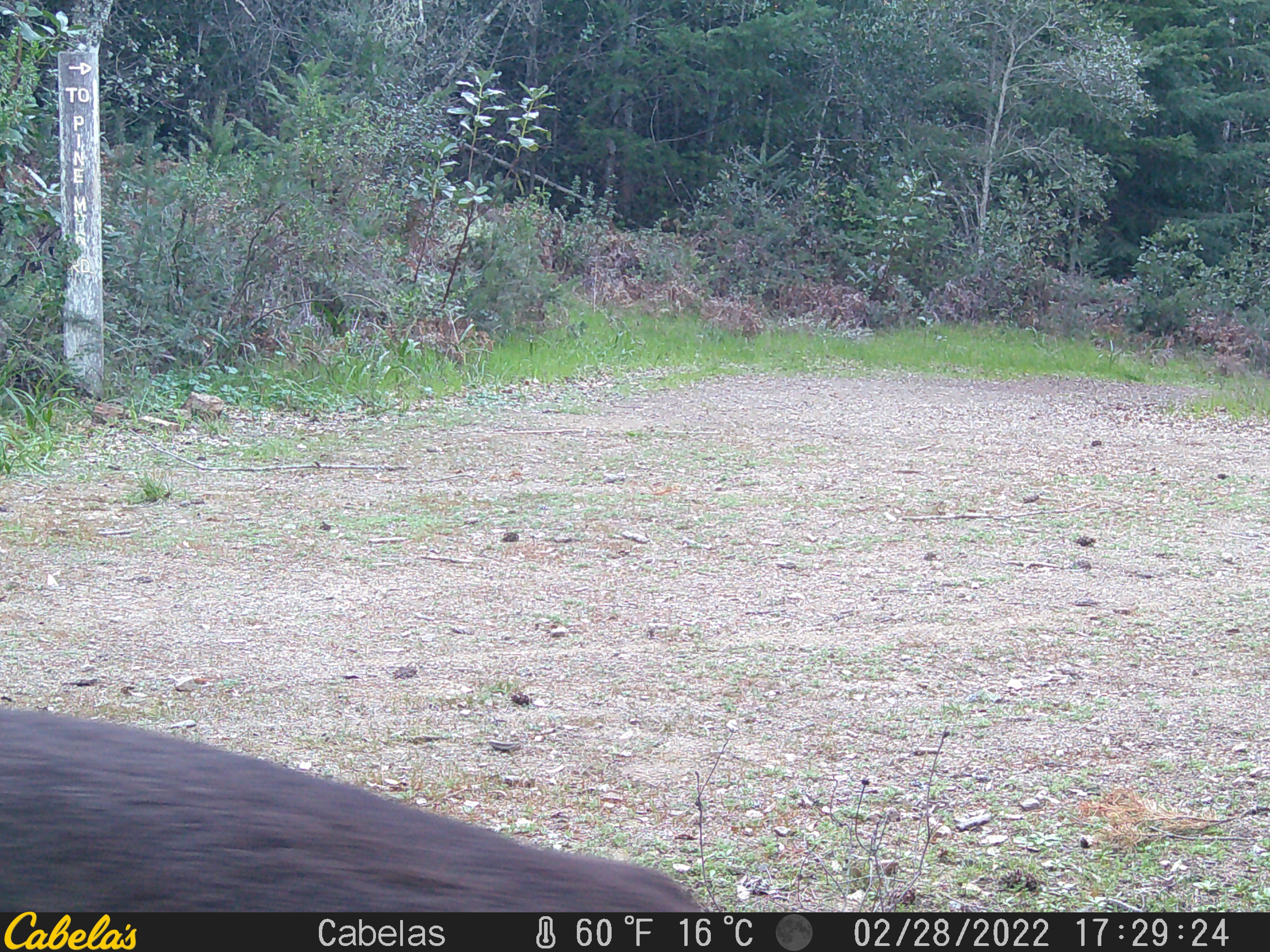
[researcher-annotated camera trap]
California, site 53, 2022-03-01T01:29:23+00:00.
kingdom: Animalia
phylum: Chordata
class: Mammalia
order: Artiodactyla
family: Cervidae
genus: Odocoileus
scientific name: Odocoileus hemionus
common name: mule deer